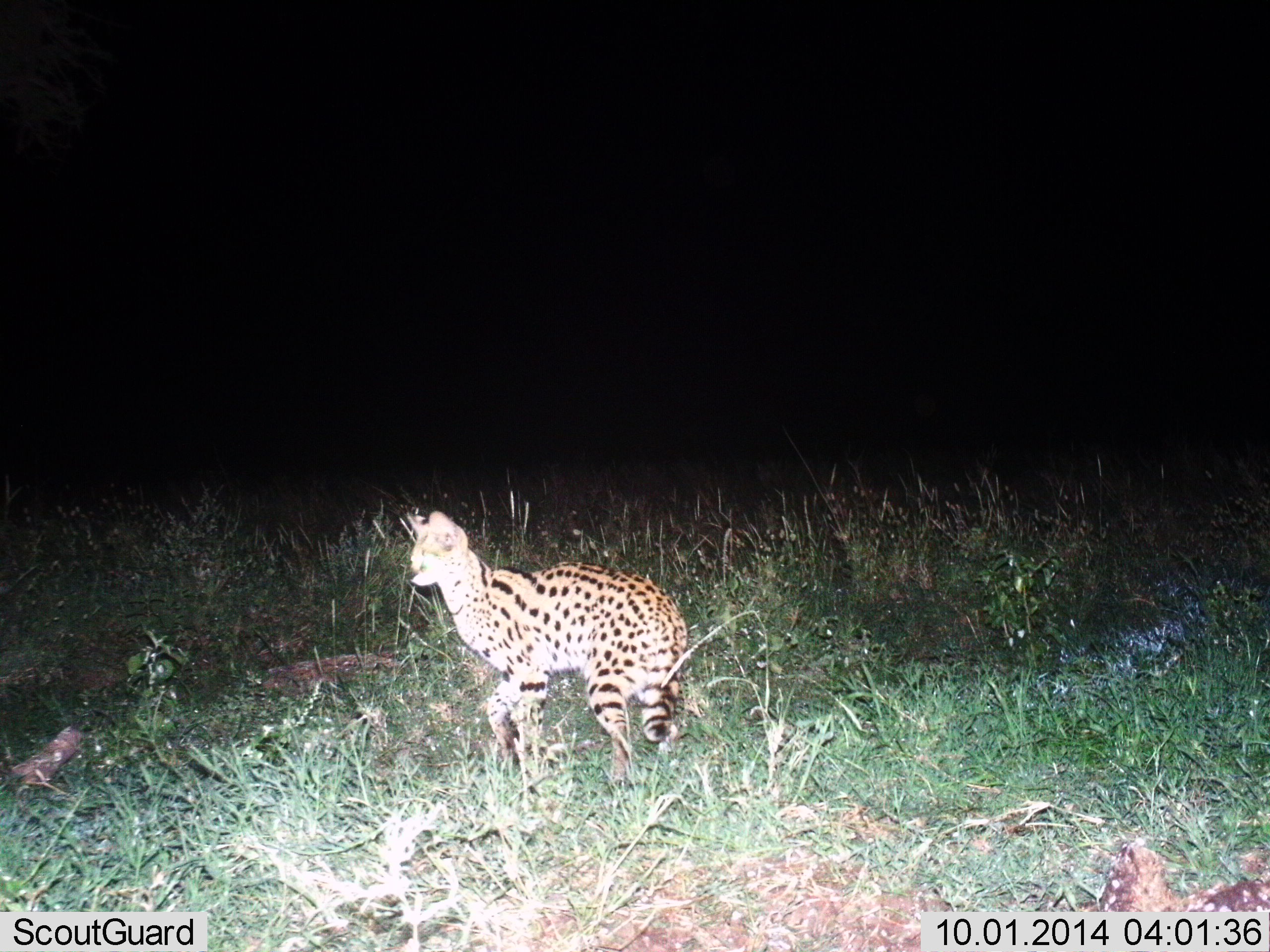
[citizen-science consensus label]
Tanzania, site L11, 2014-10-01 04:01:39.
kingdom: Animalia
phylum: Chordata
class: Mammalia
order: Carnivora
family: Felidae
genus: Leptailurus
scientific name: Leptailurus serval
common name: serval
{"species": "serval (Leptailurus serval)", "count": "1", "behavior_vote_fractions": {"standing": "80%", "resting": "0%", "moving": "10%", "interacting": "10%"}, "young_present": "0%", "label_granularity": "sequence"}